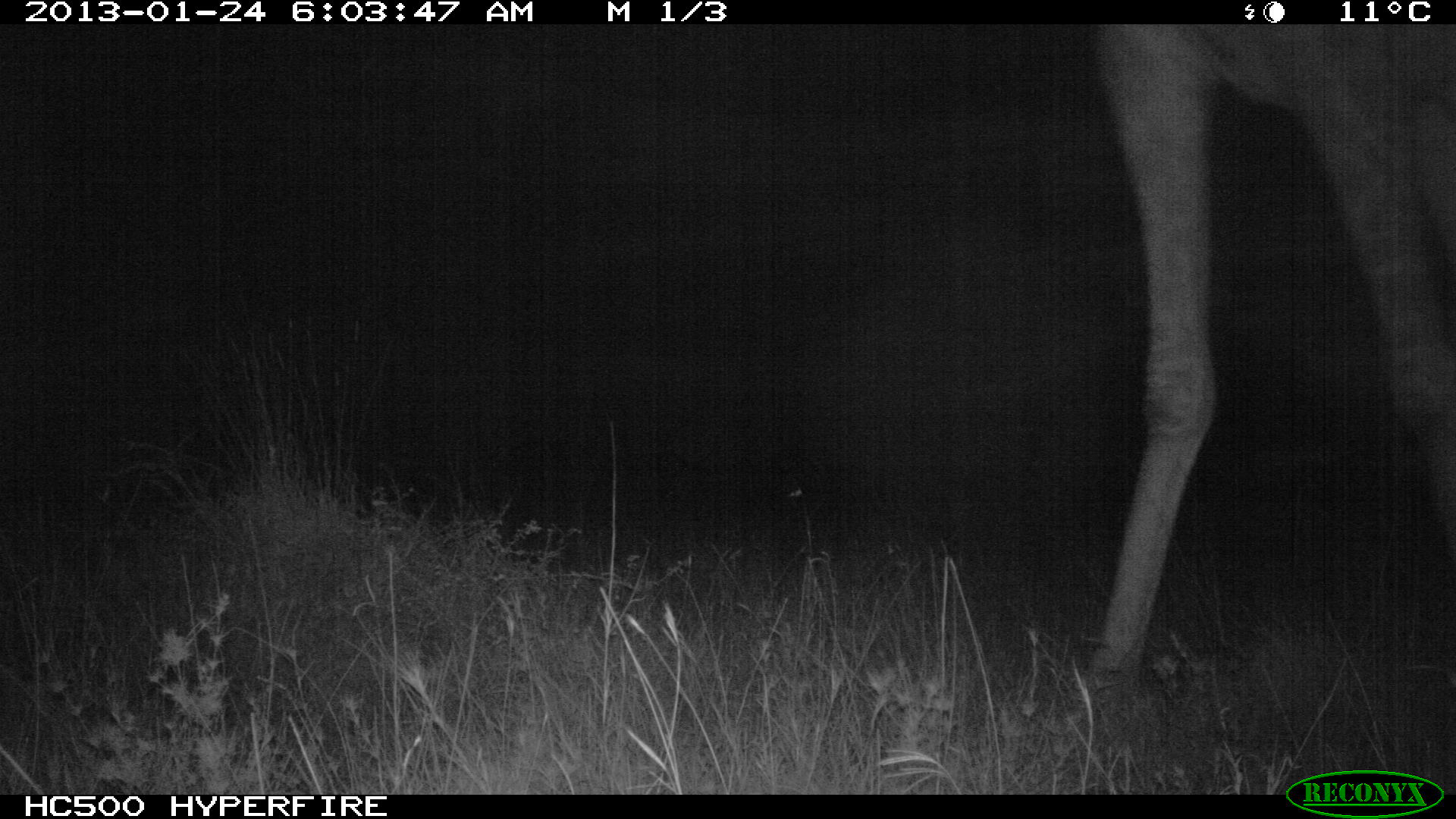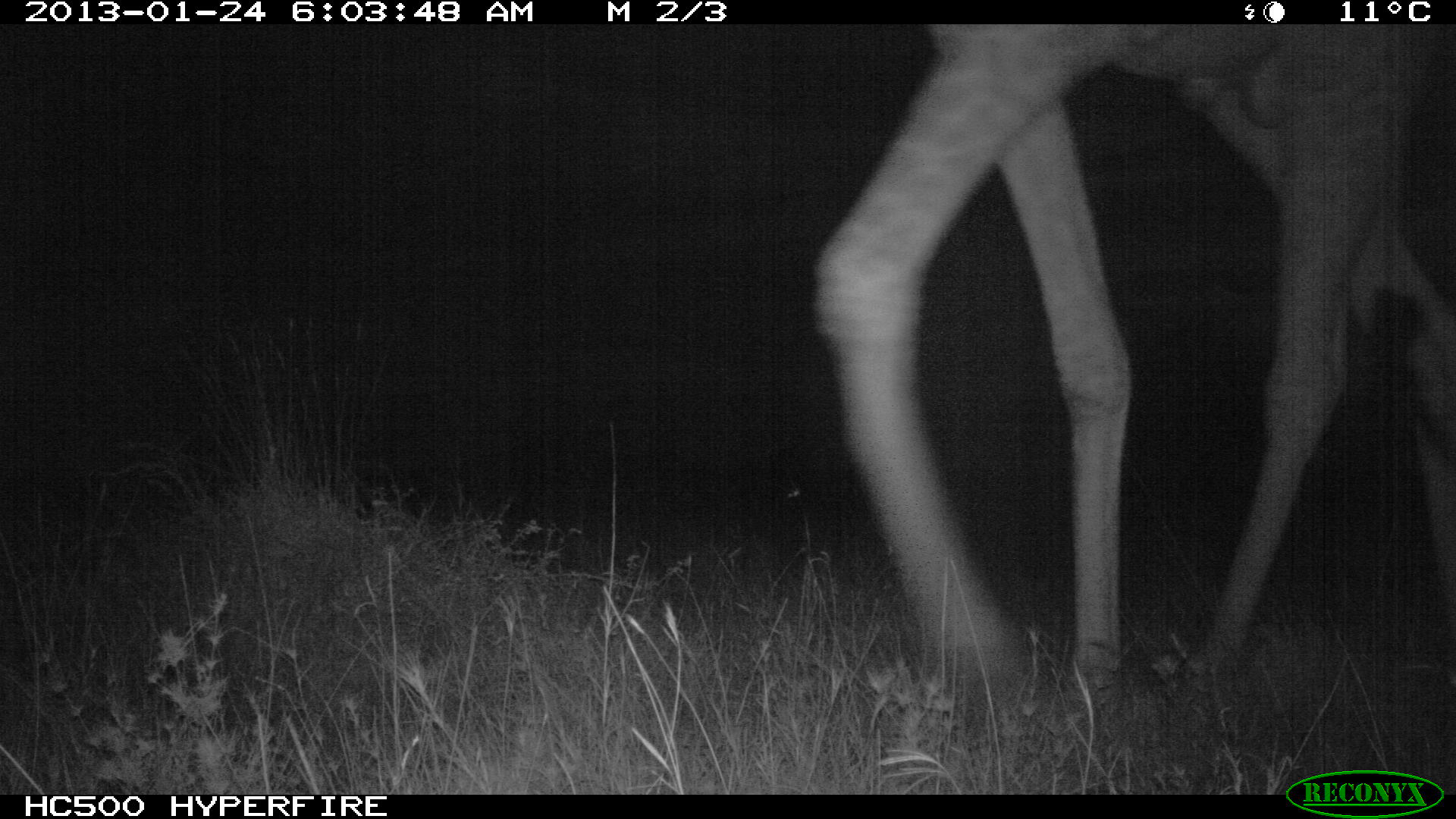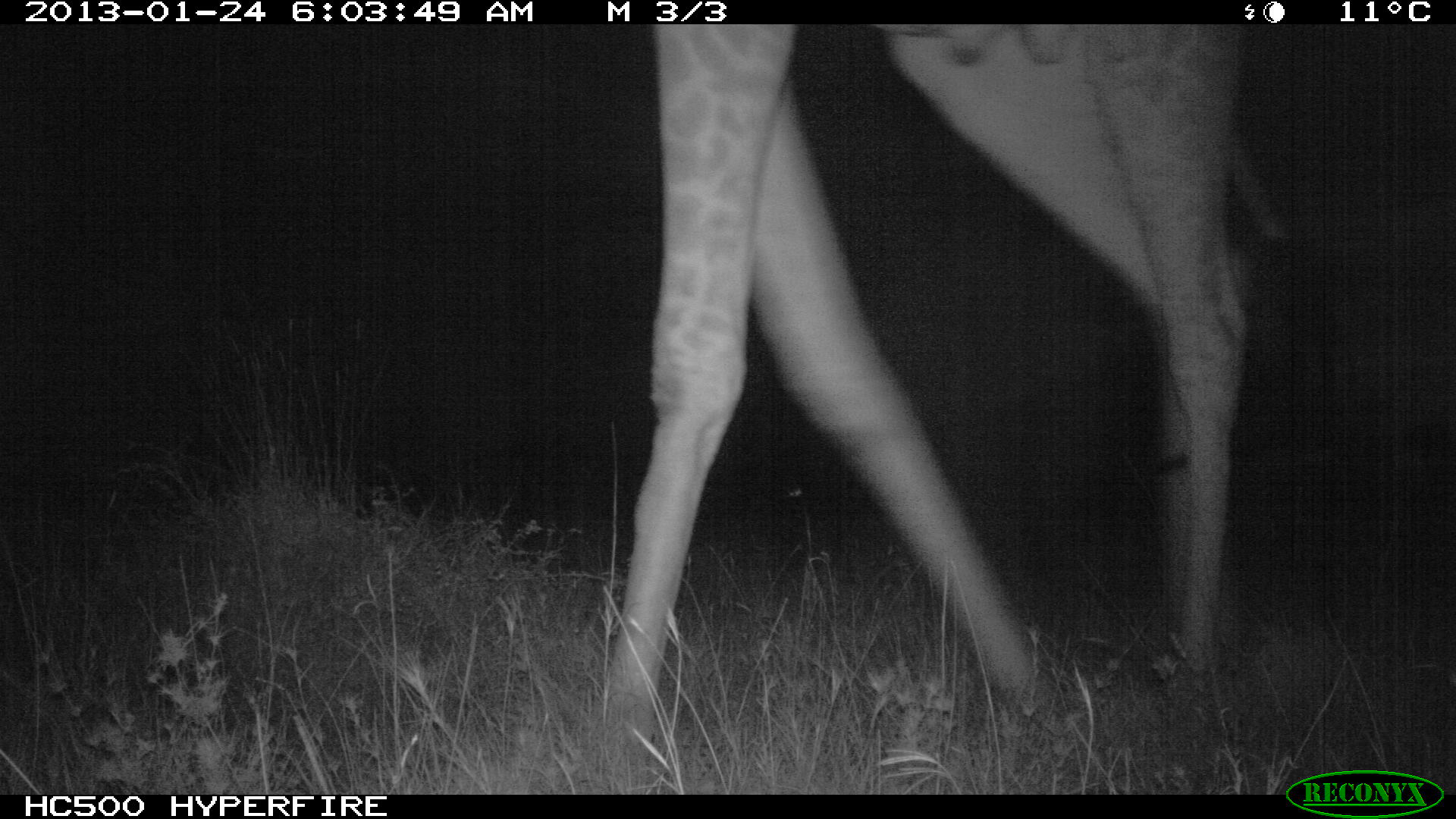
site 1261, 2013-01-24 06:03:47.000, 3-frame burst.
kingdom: Animalia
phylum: Chordata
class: Mammalia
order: Artiodactyla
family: Giraffidae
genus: Giraffa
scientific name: Giraffa camelopardalis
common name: giraffe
Giraffa camelopardalis (giraffe), count 1.